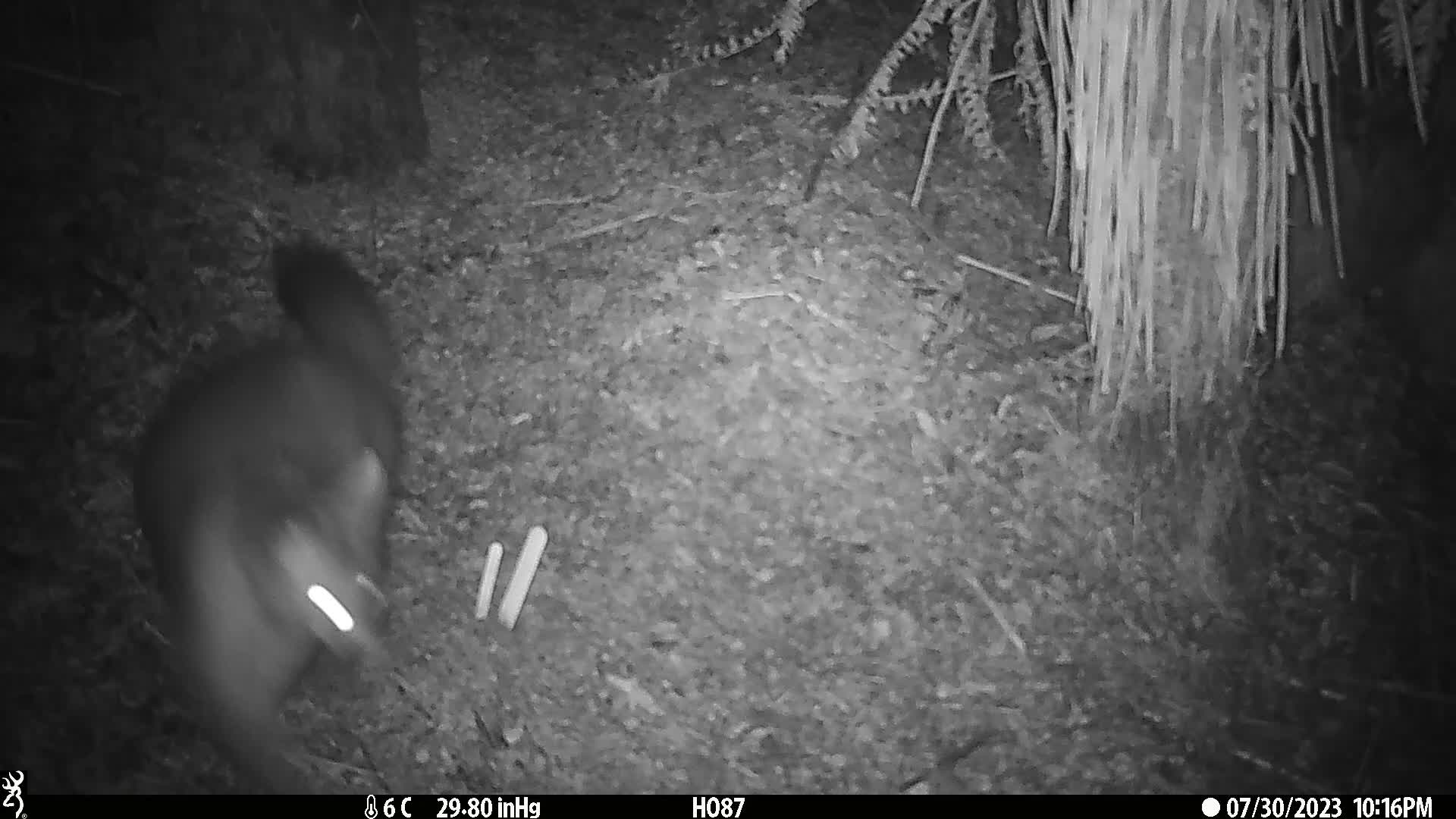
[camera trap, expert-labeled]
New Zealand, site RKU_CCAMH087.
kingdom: Animalia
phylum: Chordata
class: Mammalia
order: Diprotodontia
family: Phalangeridae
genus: Trichosurus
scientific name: Trichosurus vulpecula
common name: common brushtail possum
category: possum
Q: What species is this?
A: Possum (common brushtail possum) (Trichosurus vulpecula).